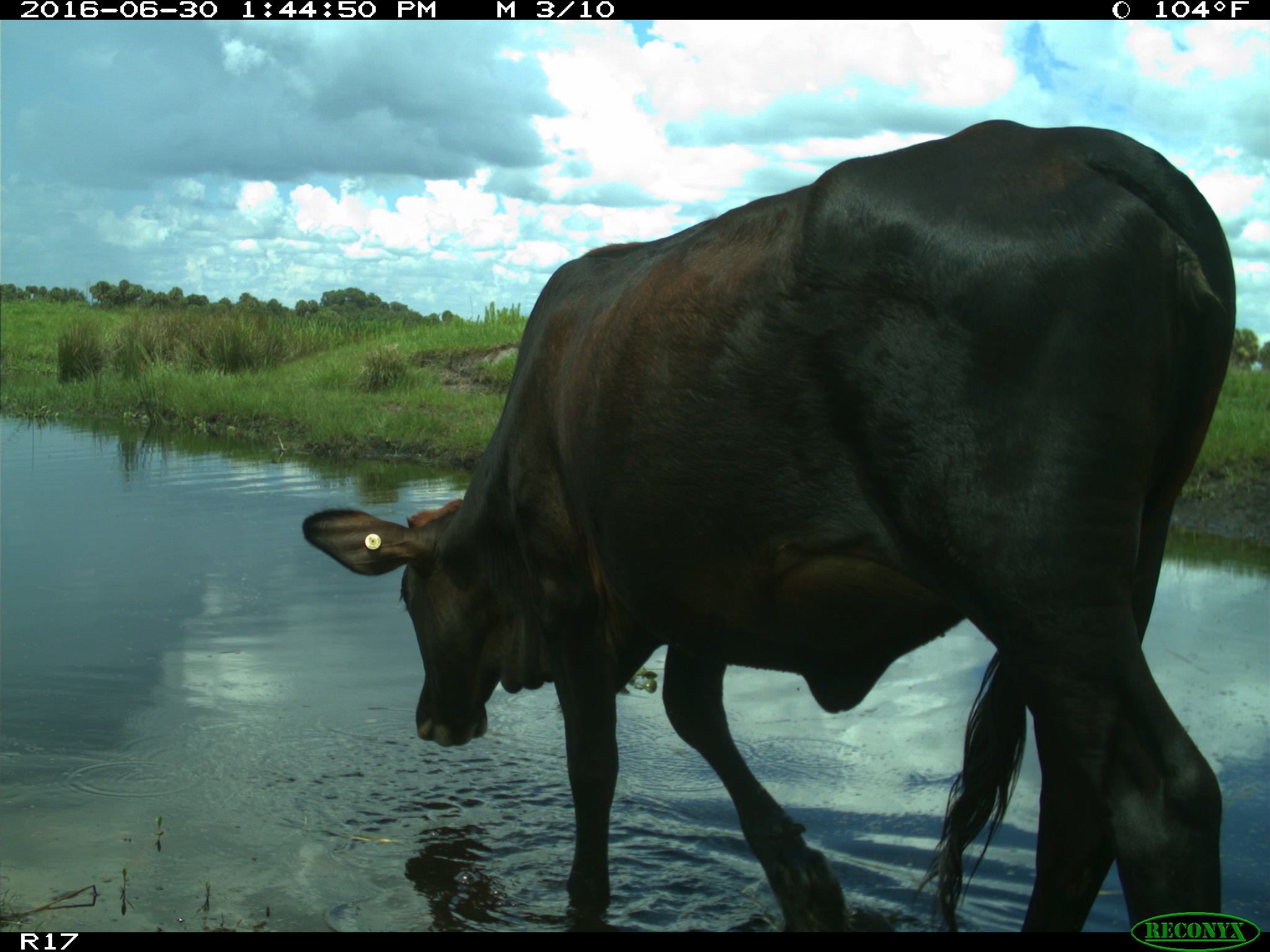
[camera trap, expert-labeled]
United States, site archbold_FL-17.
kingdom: Animalia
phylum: Chordata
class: Mammalia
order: Artiodactyla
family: Bovidae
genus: Bos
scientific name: Bos taurus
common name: domestic cow